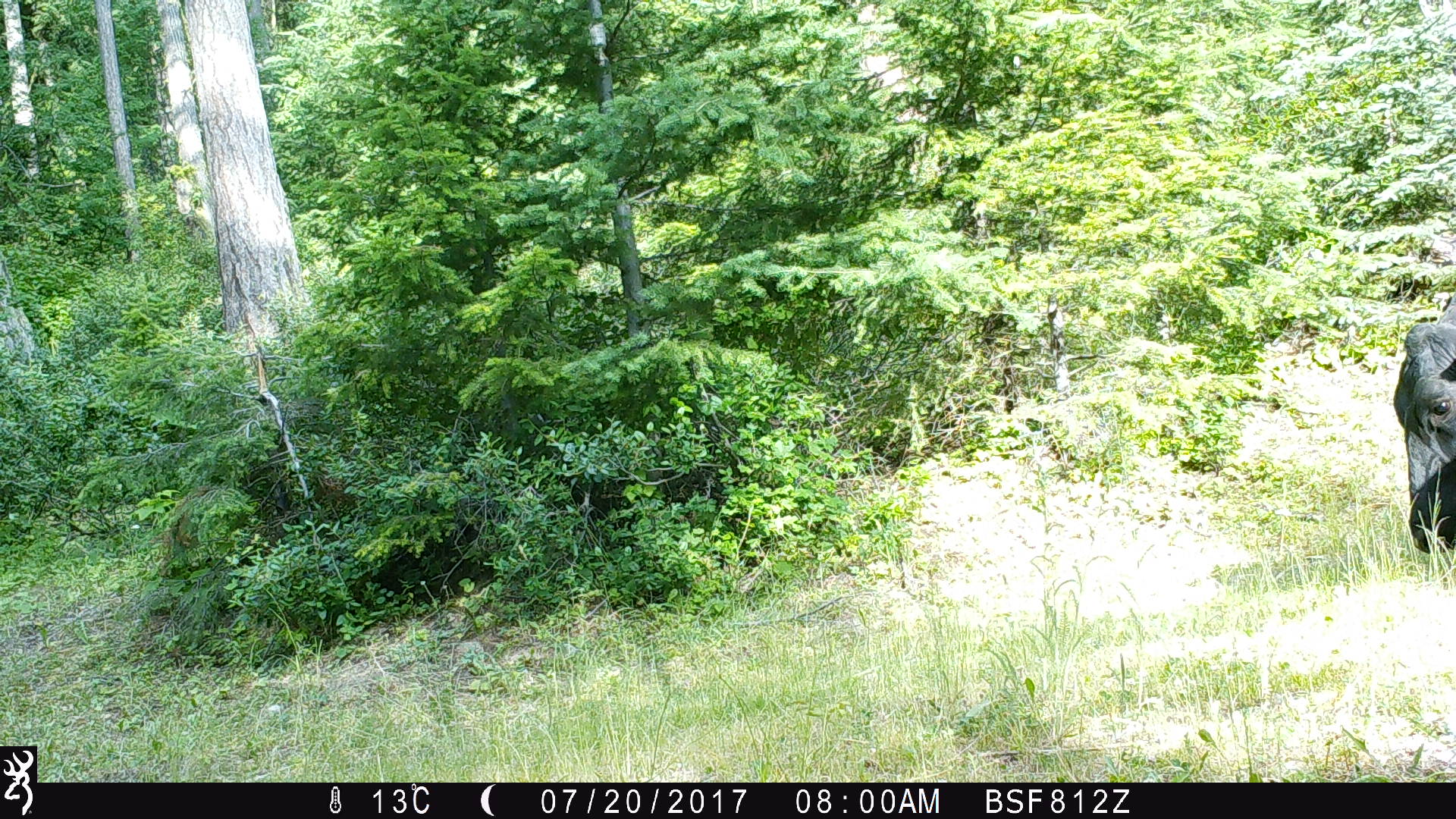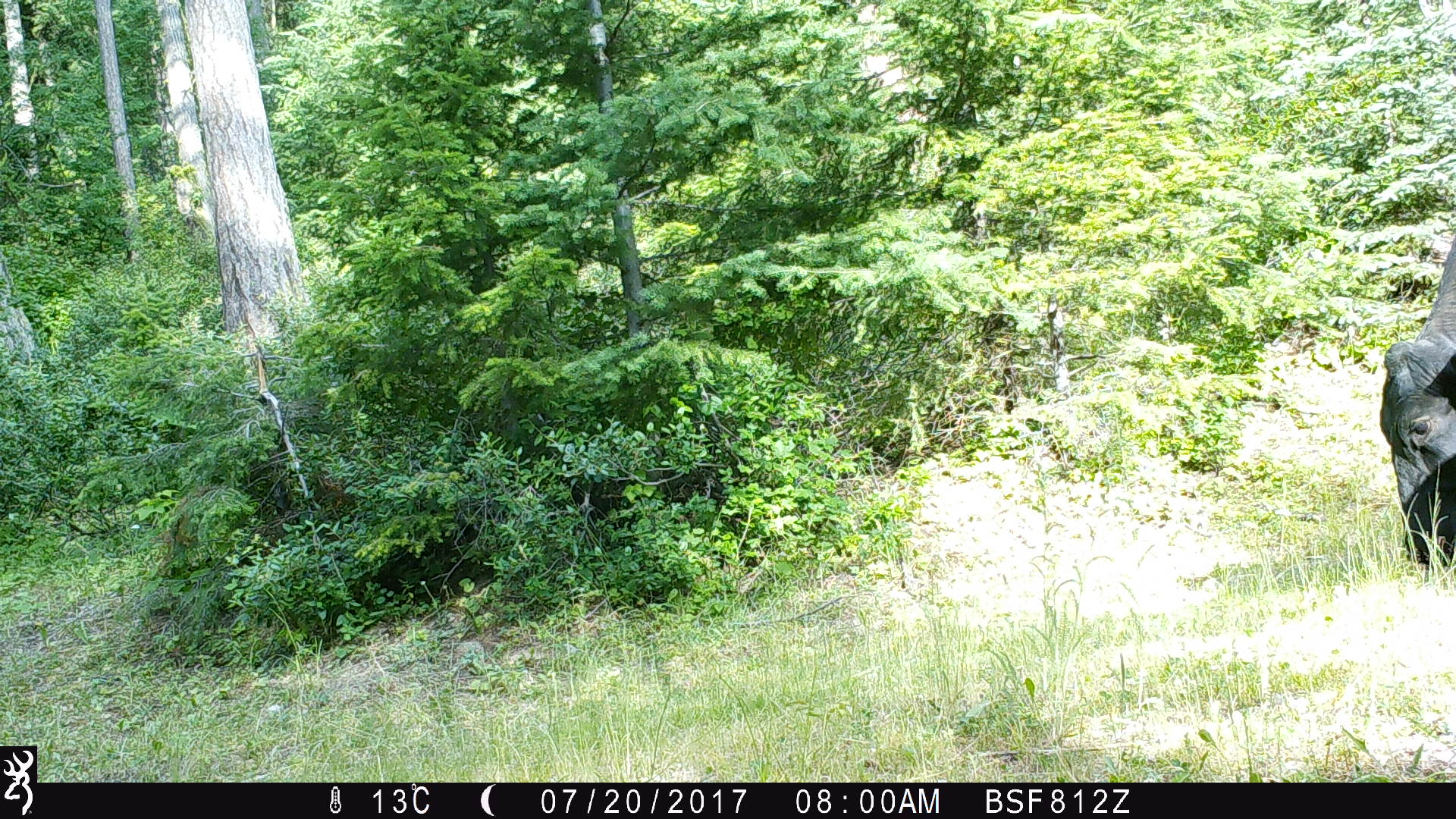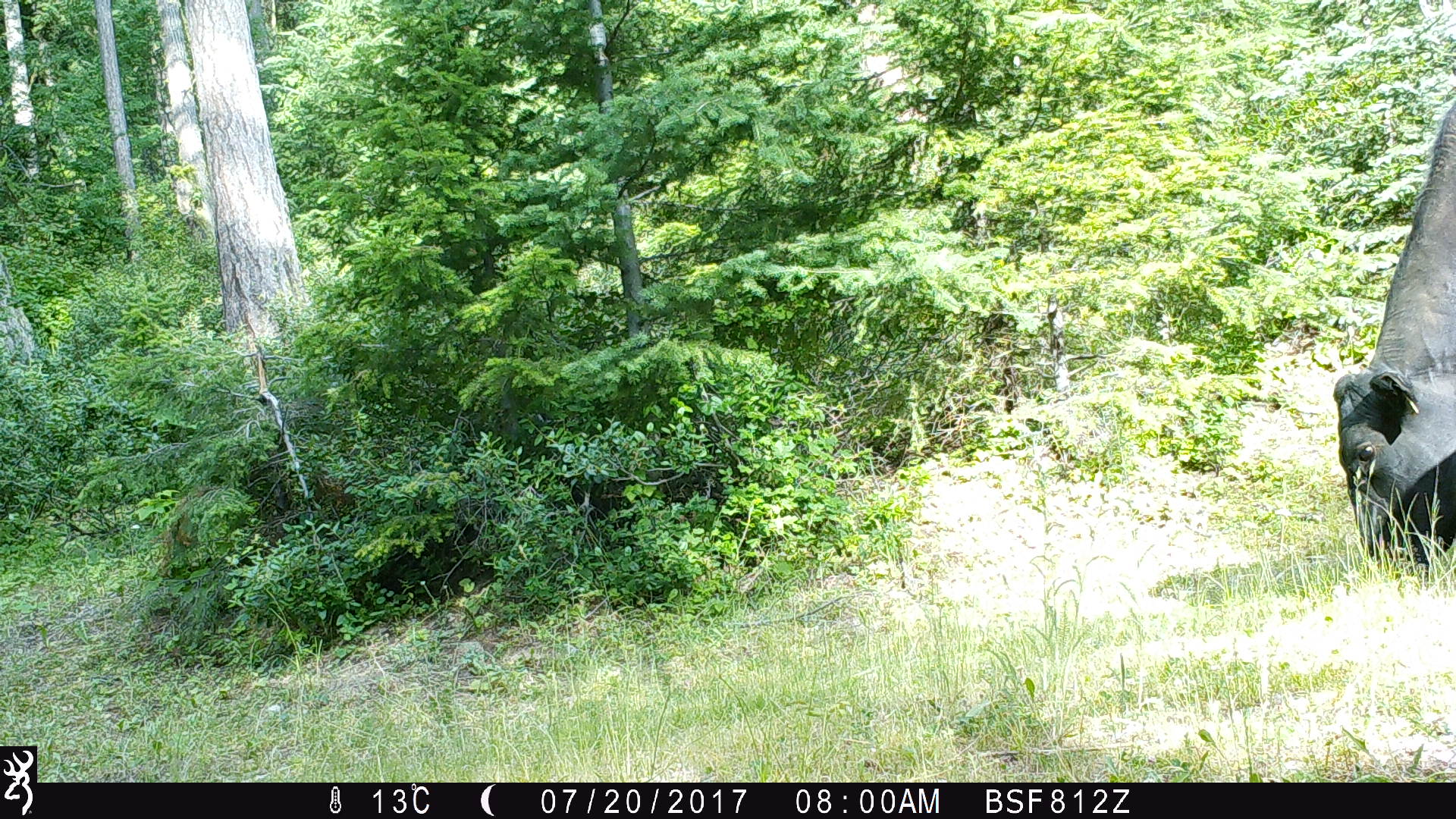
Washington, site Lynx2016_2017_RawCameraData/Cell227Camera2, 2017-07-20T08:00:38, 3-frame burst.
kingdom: Animalia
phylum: Chordata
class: Mammalia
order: Artiodactyla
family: Bovidae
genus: Bos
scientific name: Bos taurus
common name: domestic cattle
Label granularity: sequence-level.